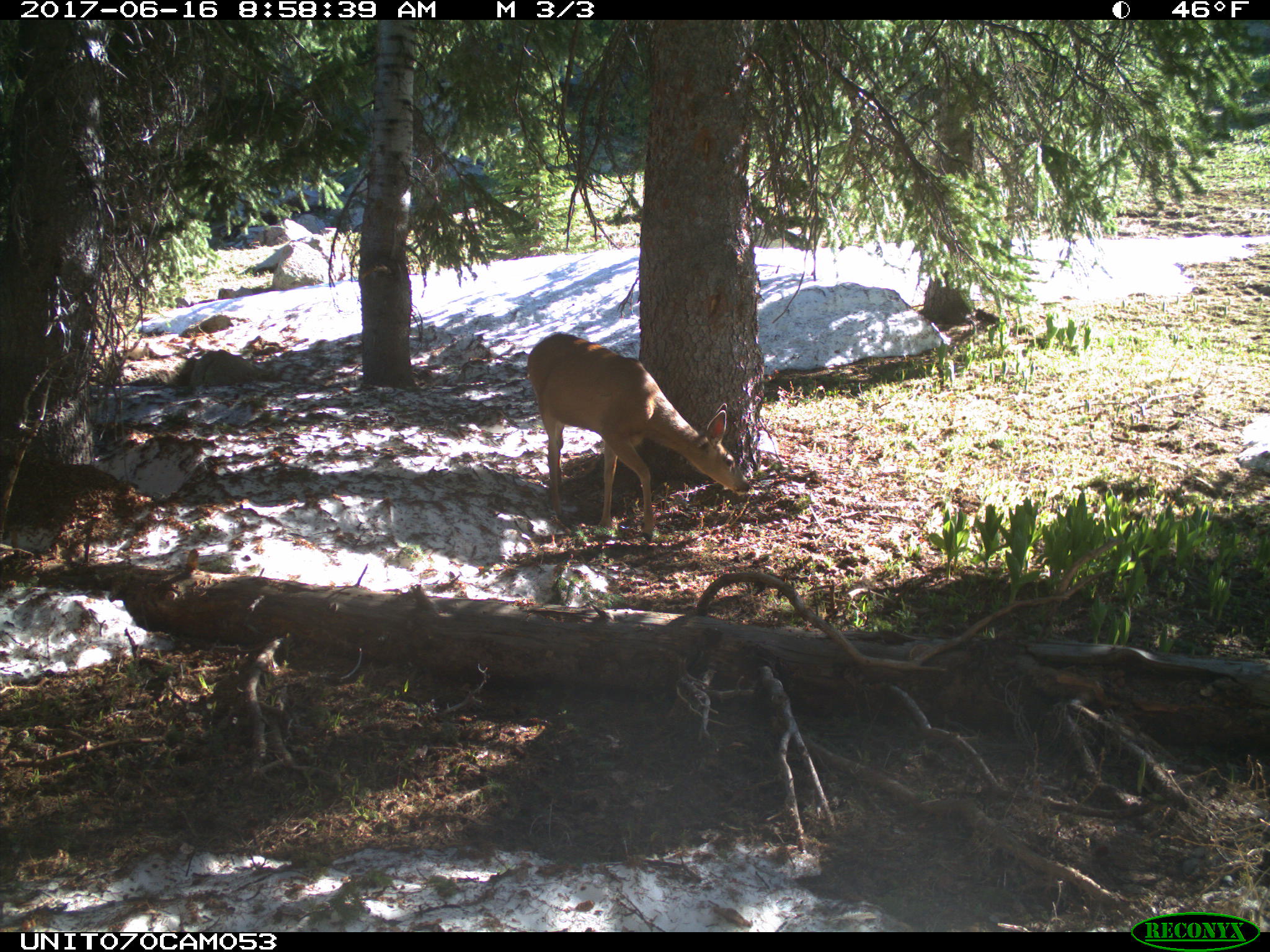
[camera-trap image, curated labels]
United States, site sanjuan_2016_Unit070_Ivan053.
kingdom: Animalia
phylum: Chordata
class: Mammalia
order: Artiodactyla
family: Cervidae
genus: Odocoileus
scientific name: Odocoileus hemionus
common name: mule deer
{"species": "Odocoileus hemionus (mule deer)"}